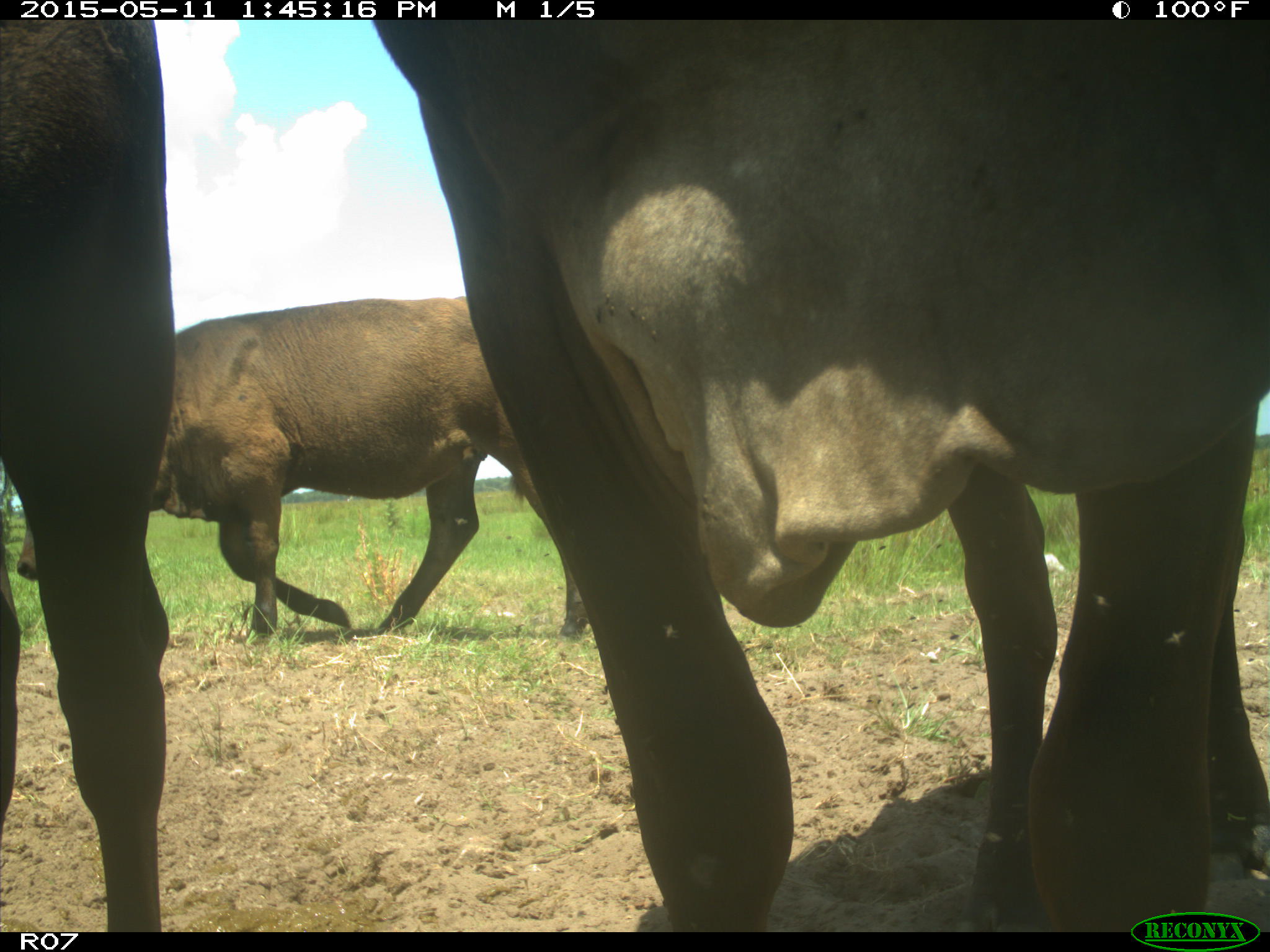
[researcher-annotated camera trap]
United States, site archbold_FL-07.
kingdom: Animalia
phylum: Chordata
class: Mammalia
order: Artiodactyla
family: Bovidae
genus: Bos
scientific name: Bos taurus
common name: domestic cow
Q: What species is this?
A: Bos taurus (domestic cow).